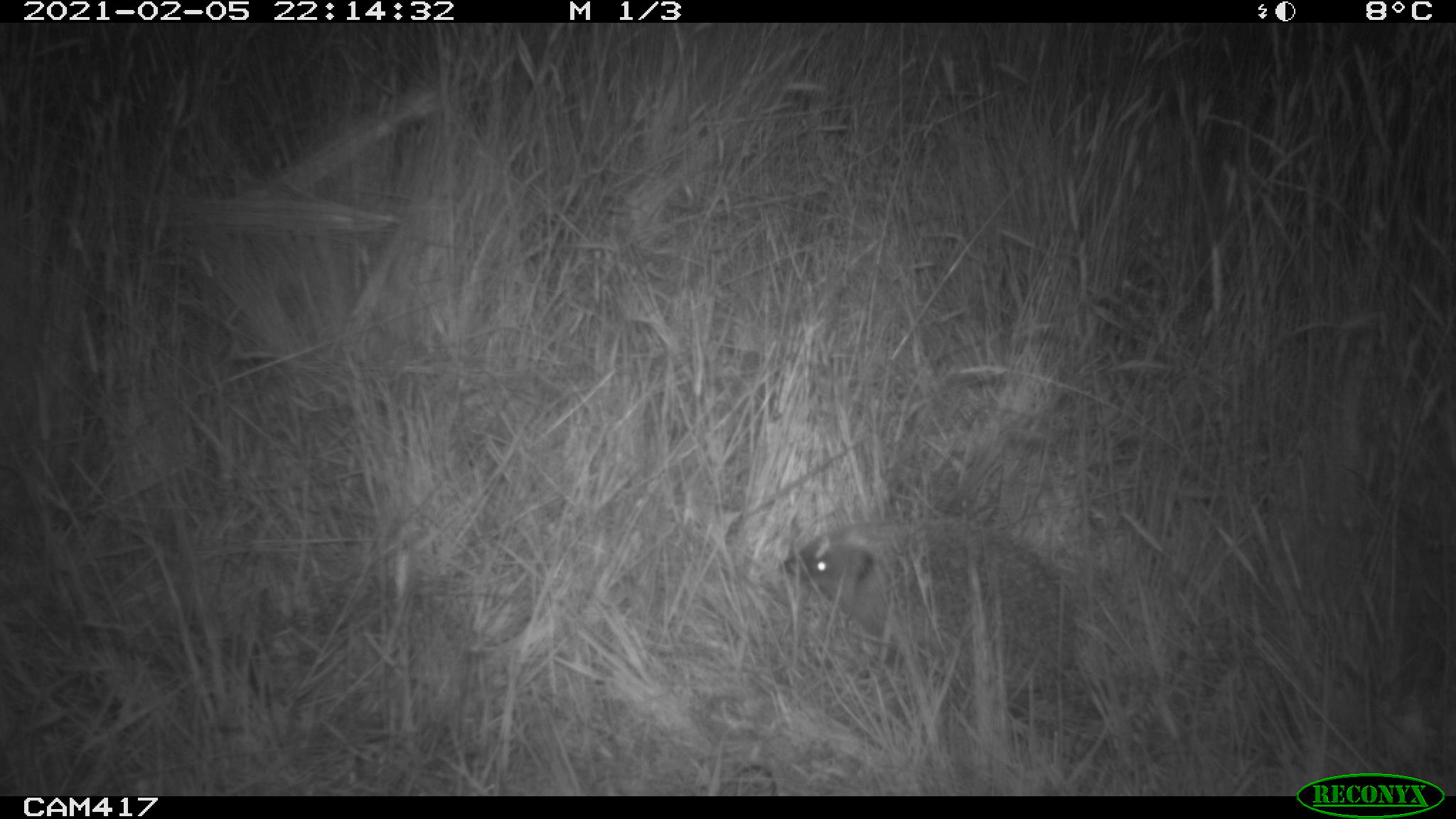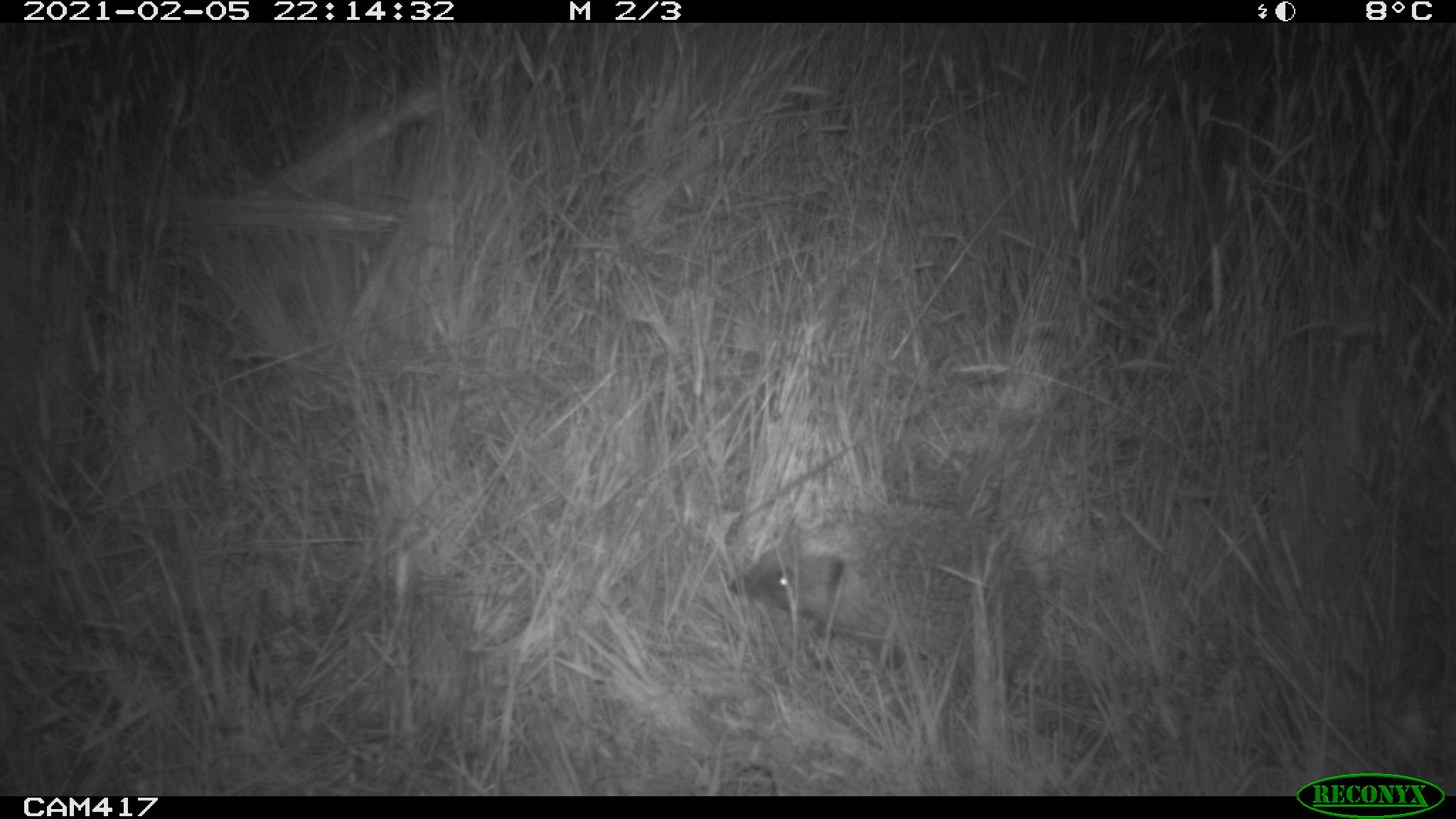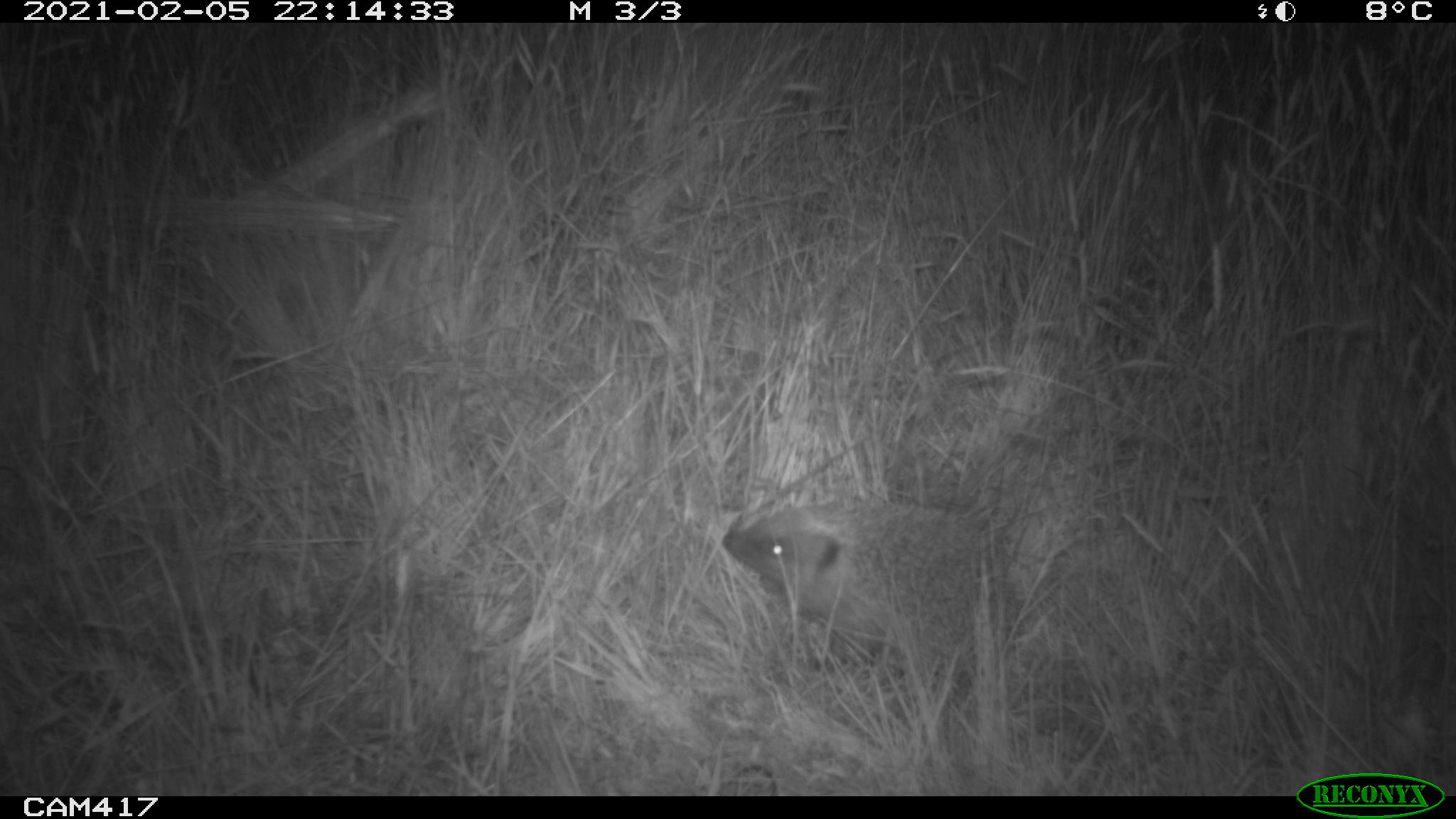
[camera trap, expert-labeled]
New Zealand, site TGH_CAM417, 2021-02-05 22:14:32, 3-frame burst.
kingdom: Animalia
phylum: Chordata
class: Mammalia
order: Eulipotyphla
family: Erinaceidae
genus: Erinaceus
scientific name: Erinaceus europaeus europaeus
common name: european hedgehog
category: hedgehog